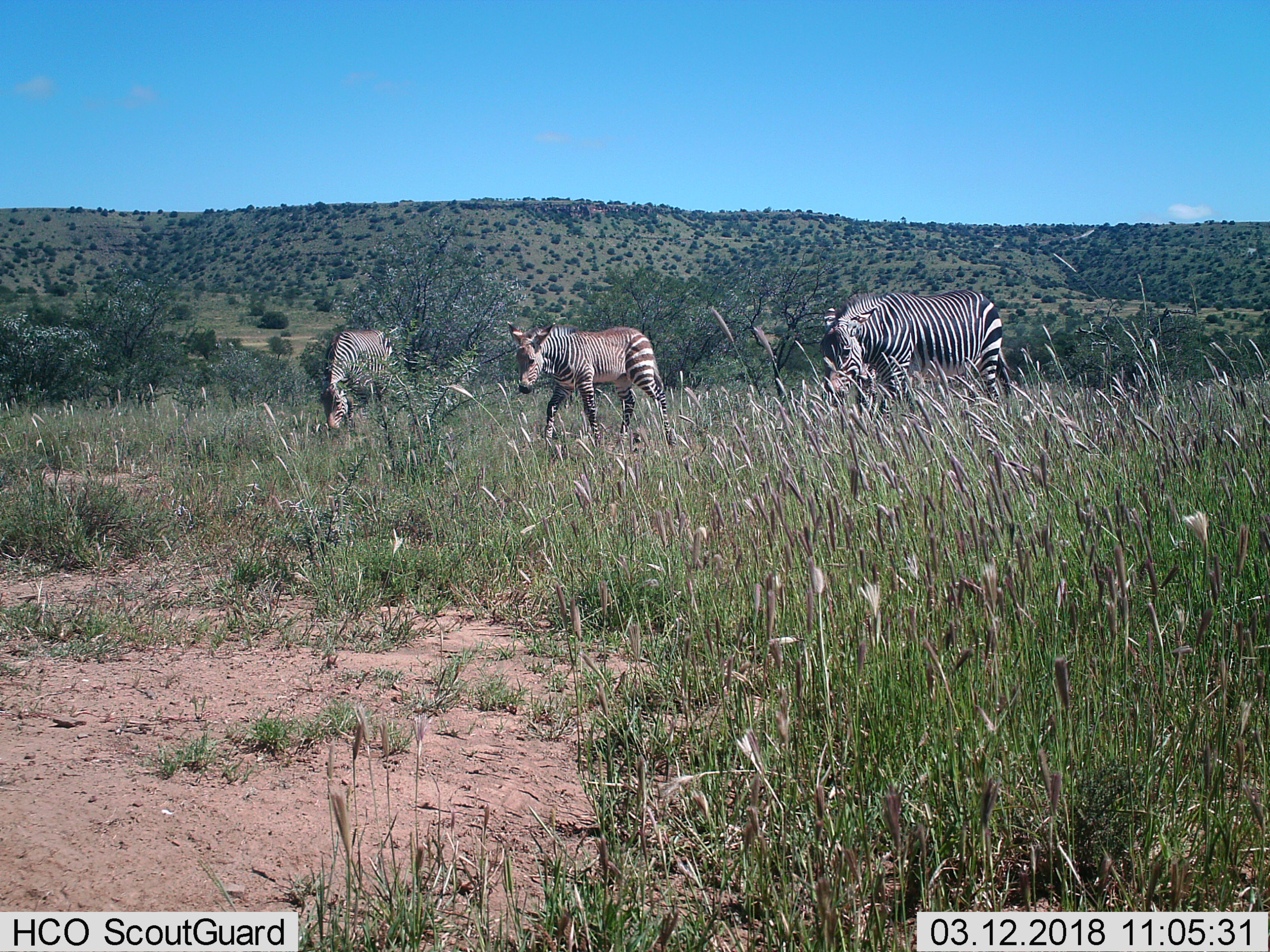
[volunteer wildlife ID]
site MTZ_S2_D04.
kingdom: Animalia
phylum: Chordata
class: Mammalia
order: Perissodactyla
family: Equidae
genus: Equus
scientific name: Equus zebra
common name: mountain zebra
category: zebramountain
Zebramountain (mountain zebra) (Equus zebra), count 3. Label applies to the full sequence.